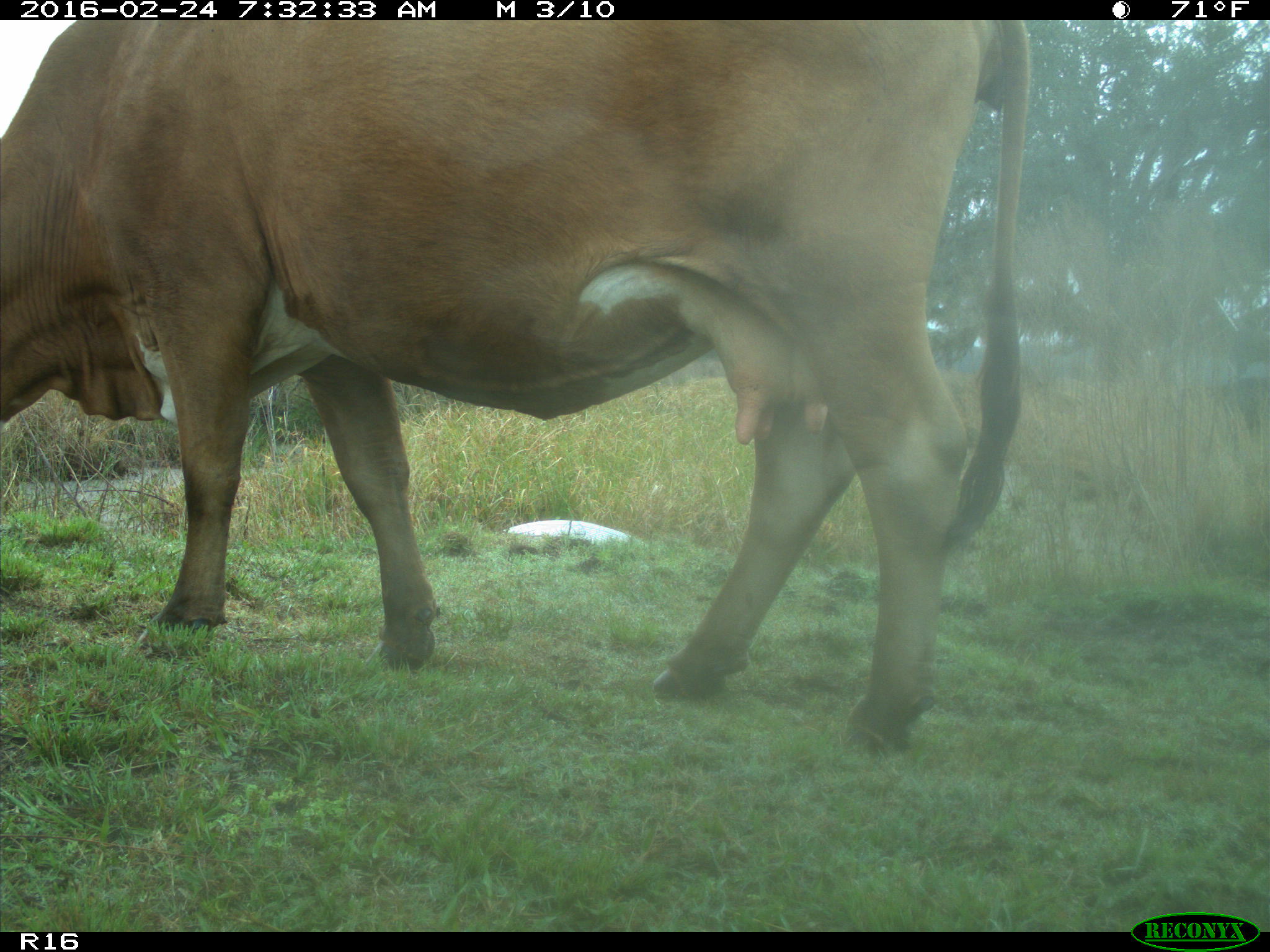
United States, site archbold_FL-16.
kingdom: Animalia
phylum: Chordata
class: Mammalia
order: Artiodactyla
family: Bovidae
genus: Bos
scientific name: Bos taurus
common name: domestic cow